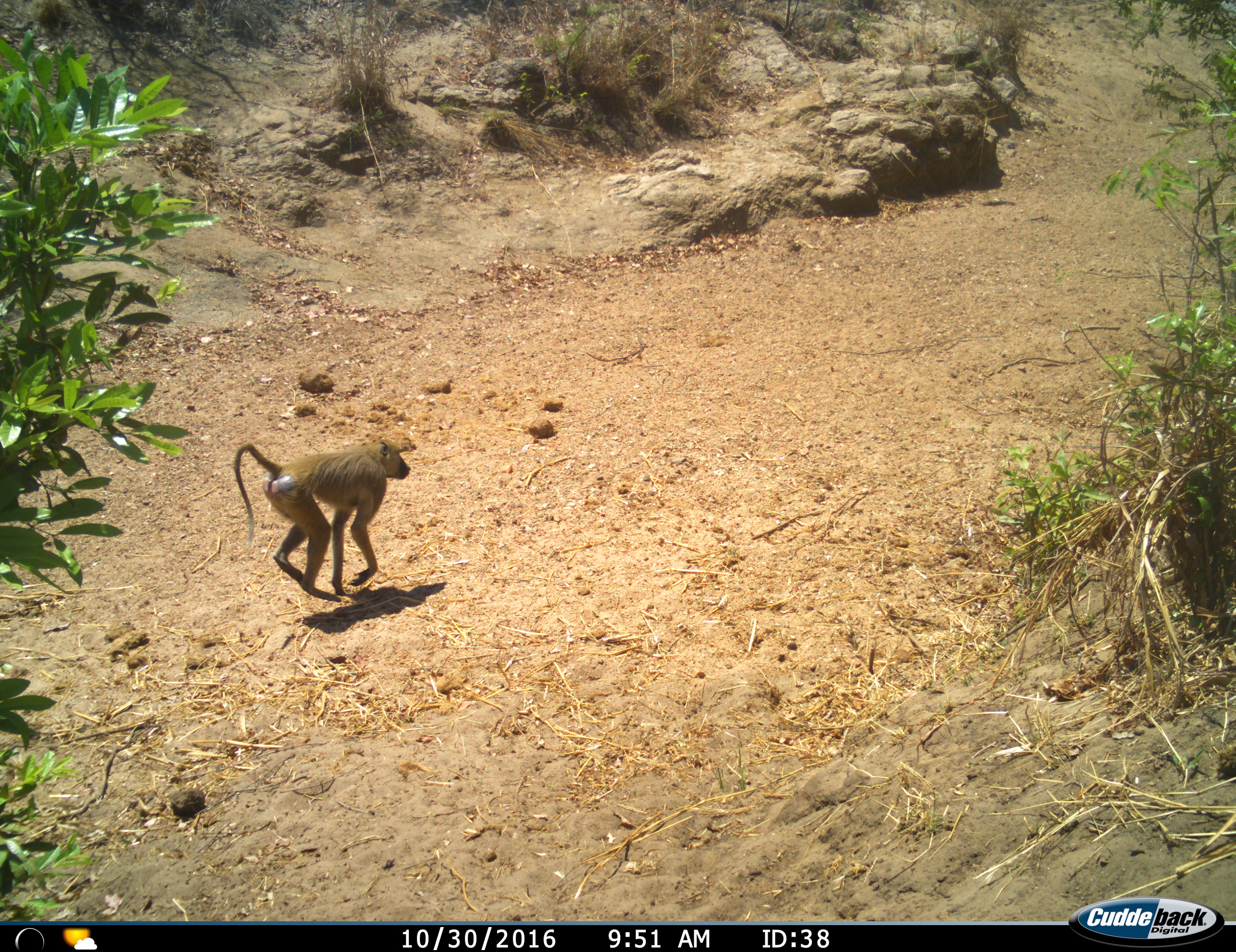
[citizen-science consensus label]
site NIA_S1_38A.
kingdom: Animalia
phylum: Chordata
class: Mammalia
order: Primates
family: Cercopithecidae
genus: Papio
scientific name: Papio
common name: baboon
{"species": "baboon (Papio)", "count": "1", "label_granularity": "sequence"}